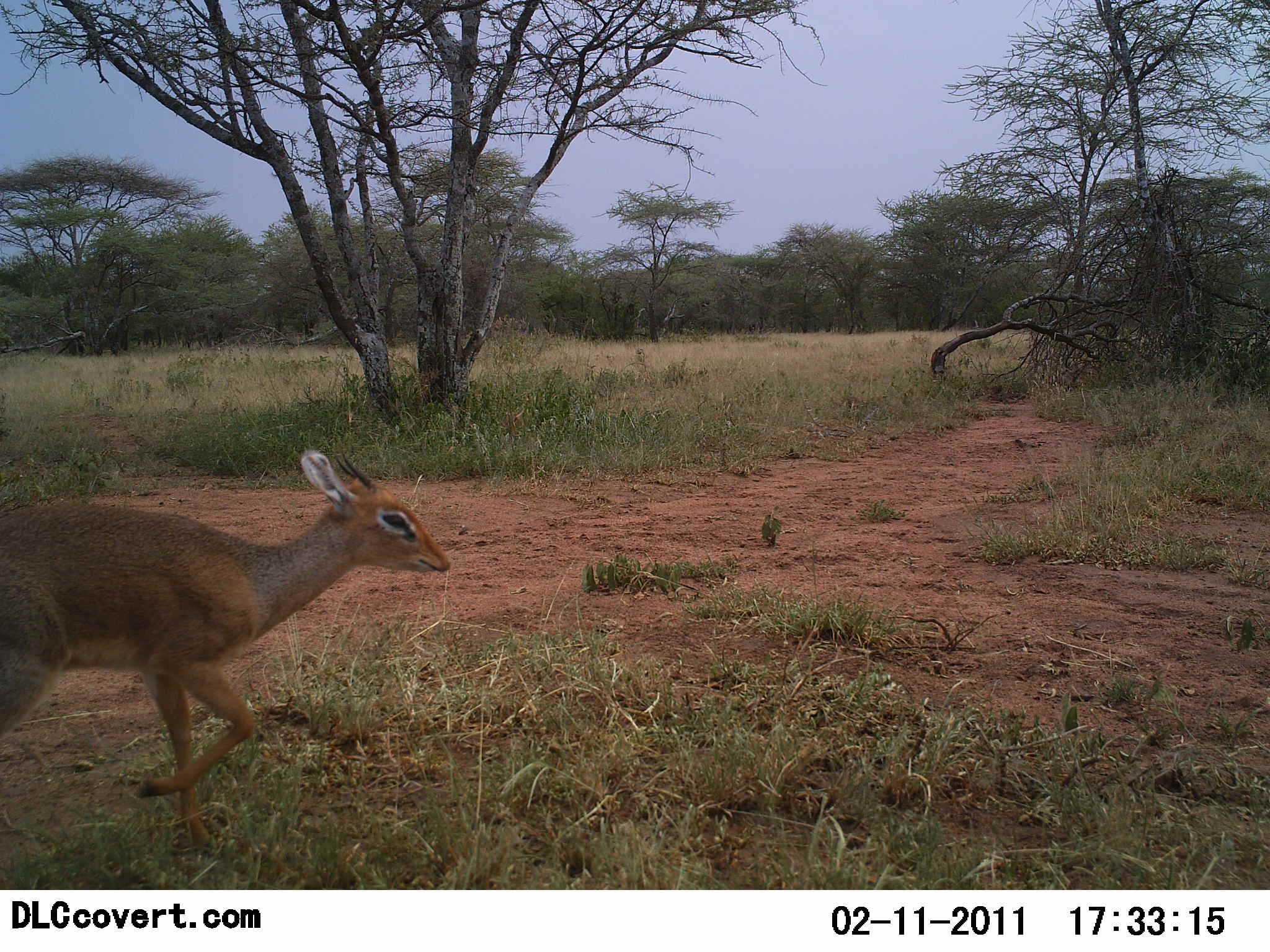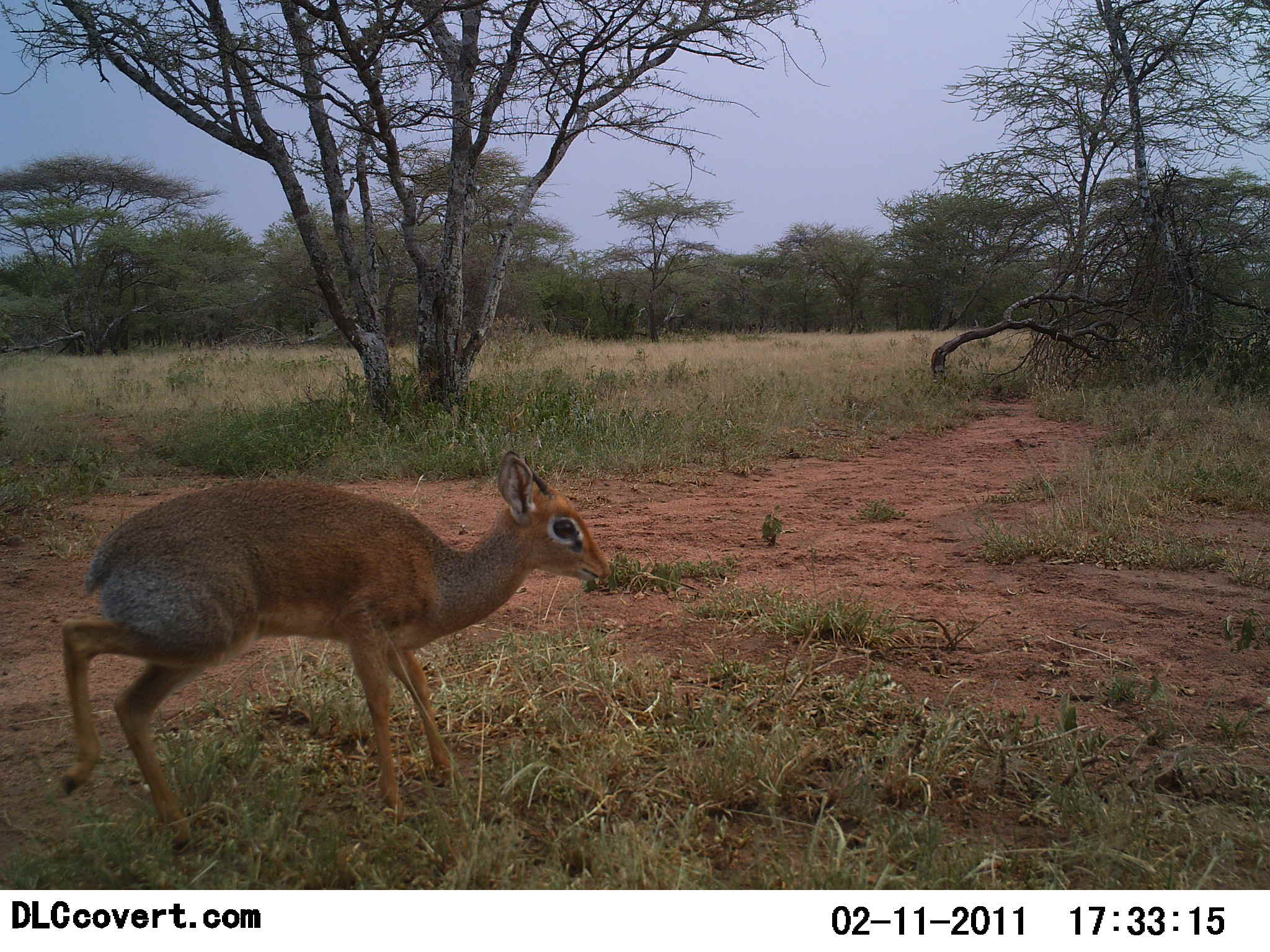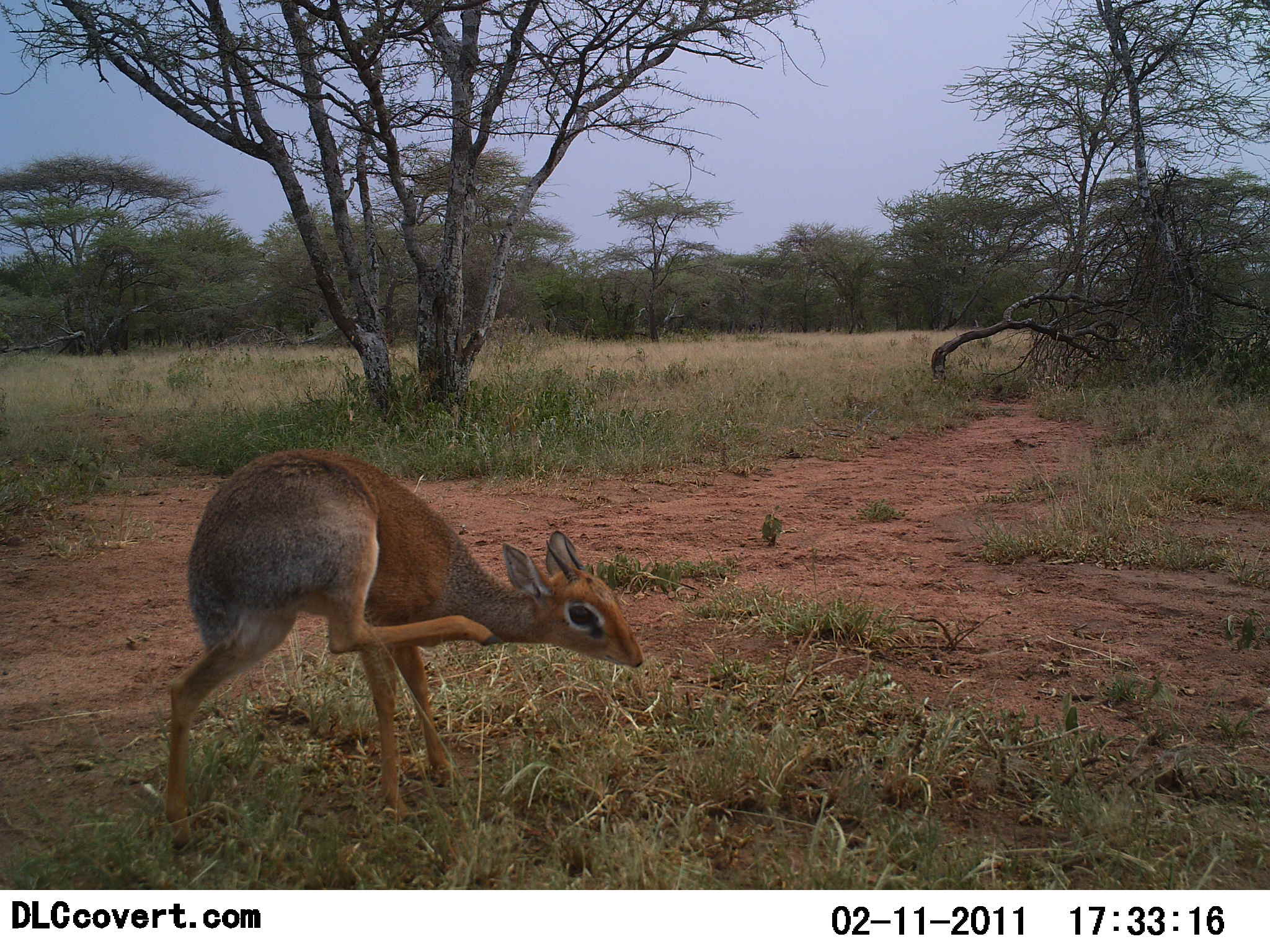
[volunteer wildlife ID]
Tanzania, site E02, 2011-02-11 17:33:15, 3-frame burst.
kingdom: Animalia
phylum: Chordata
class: Mammalia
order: Artiodactyla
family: Bovidae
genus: Madoqua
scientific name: Madoqua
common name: dikdik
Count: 1.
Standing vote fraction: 10%.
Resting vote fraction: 0%.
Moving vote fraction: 100%.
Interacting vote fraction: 0%.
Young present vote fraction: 0%.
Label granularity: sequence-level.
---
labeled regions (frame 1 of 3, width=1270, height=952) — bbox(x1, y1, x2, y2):
animal: bbox(0, 449, 457, 859)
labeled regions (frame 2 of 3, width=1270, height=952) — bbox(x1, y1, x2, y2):
animal: bbox(52, 448, 613, 861)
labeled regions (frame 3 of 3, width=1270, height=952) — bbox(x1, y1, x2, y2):
animal: bbox(161, 448, 645, 852)